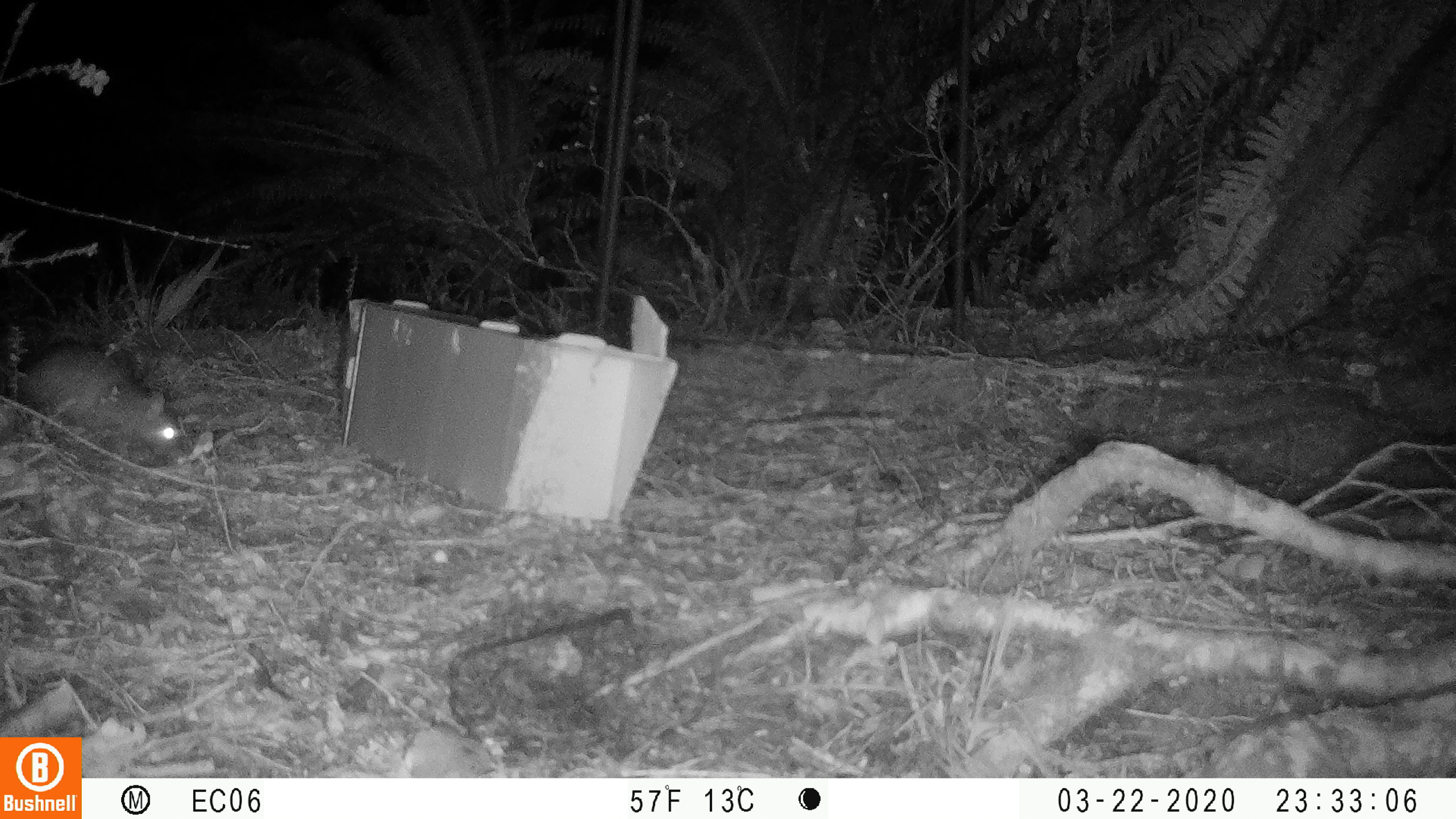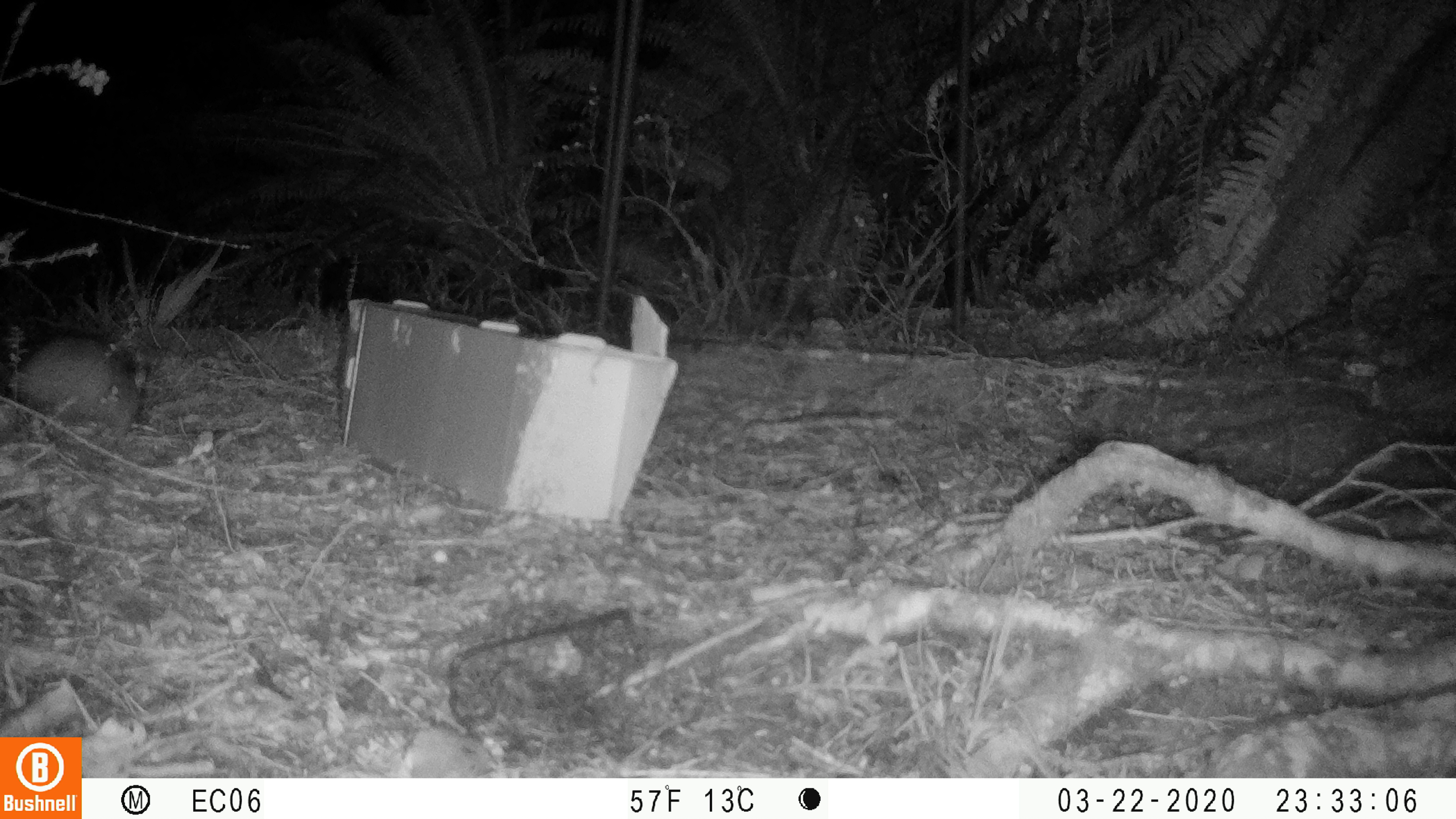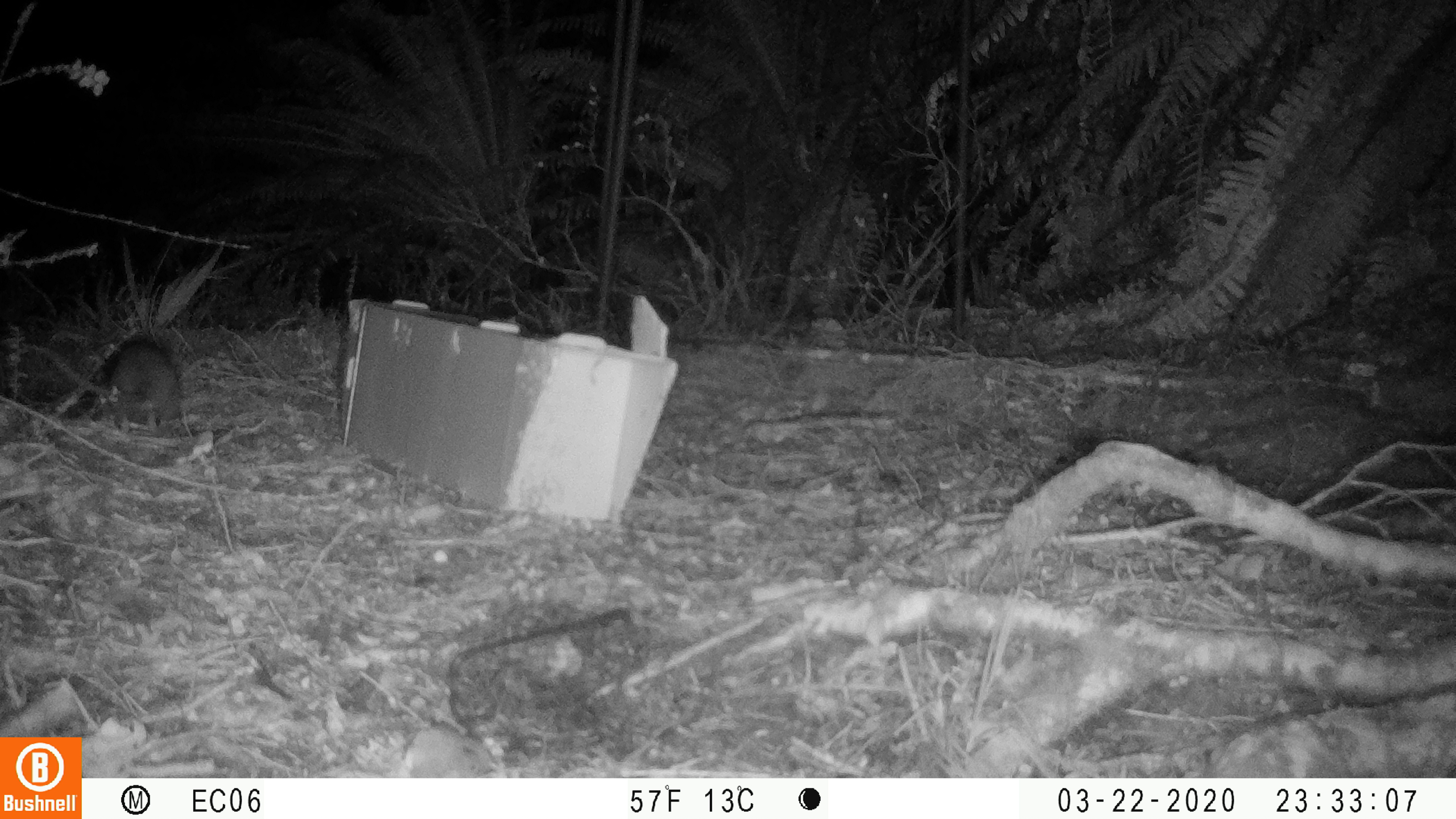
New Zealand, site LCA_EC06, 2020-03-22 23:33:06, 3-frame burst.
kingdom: Animalia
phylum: Chordata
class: Mammalia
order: Rodentia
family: Muridae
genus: Rattus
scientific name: Rattus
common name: rat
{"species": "rat (Rattus)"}